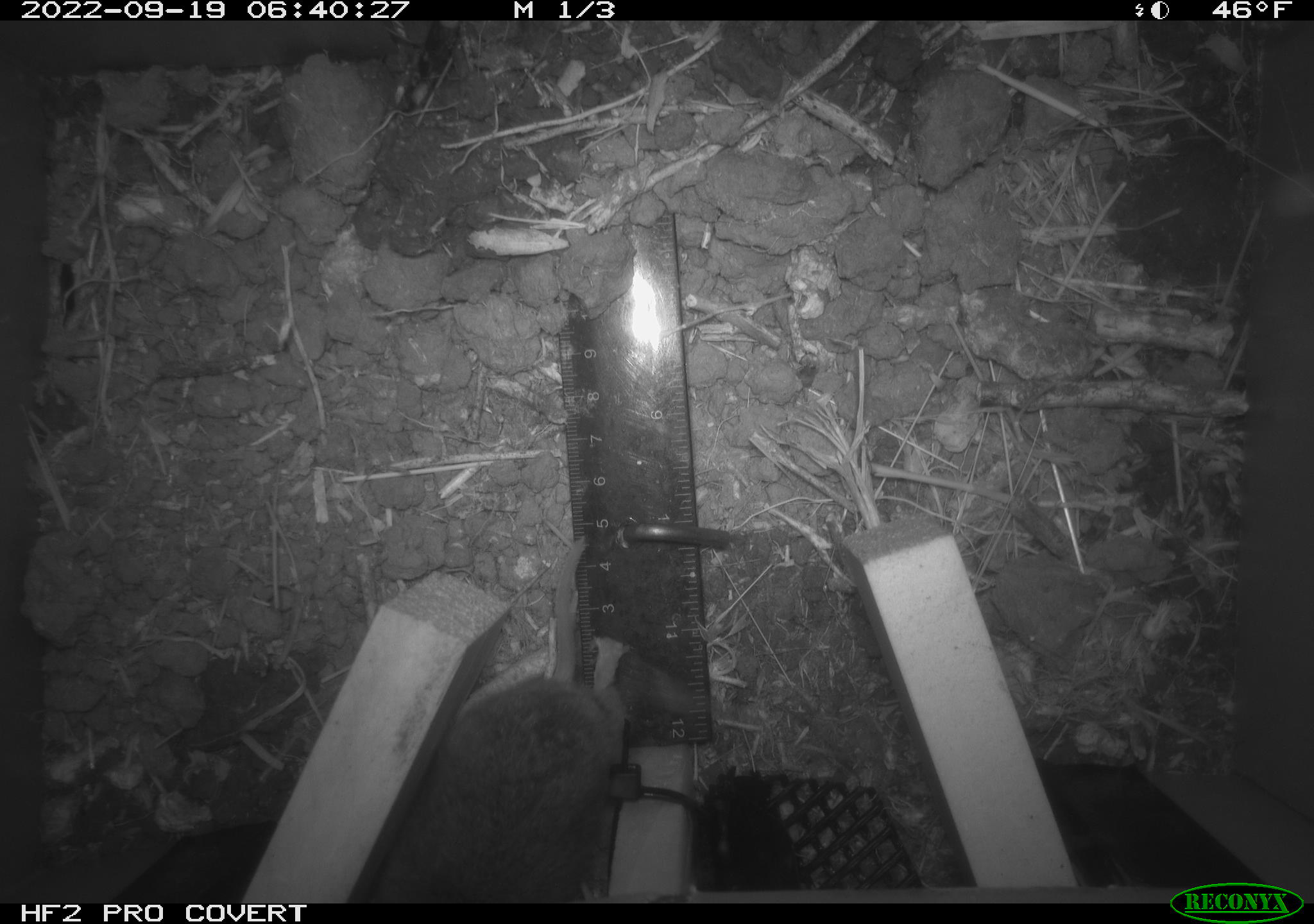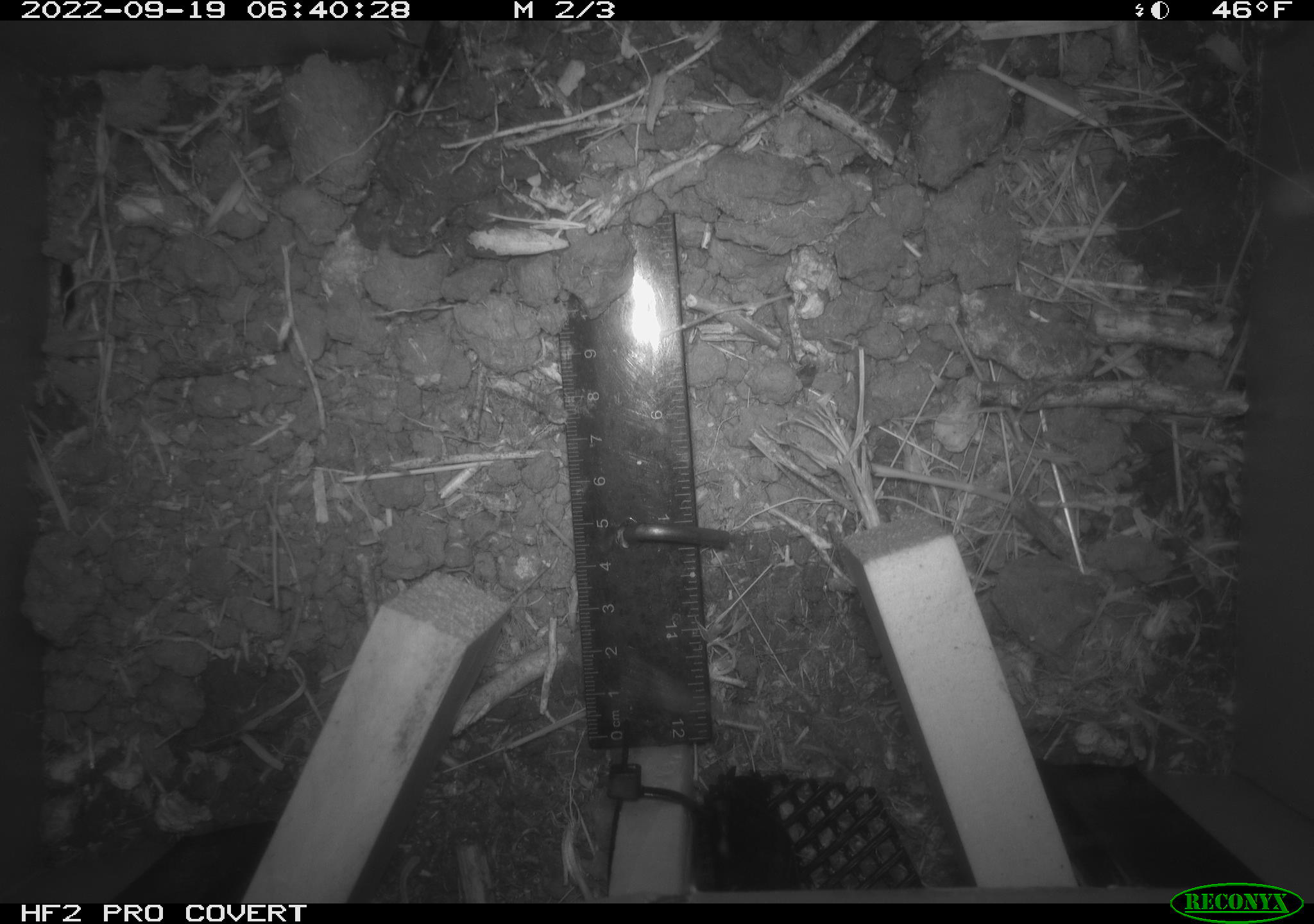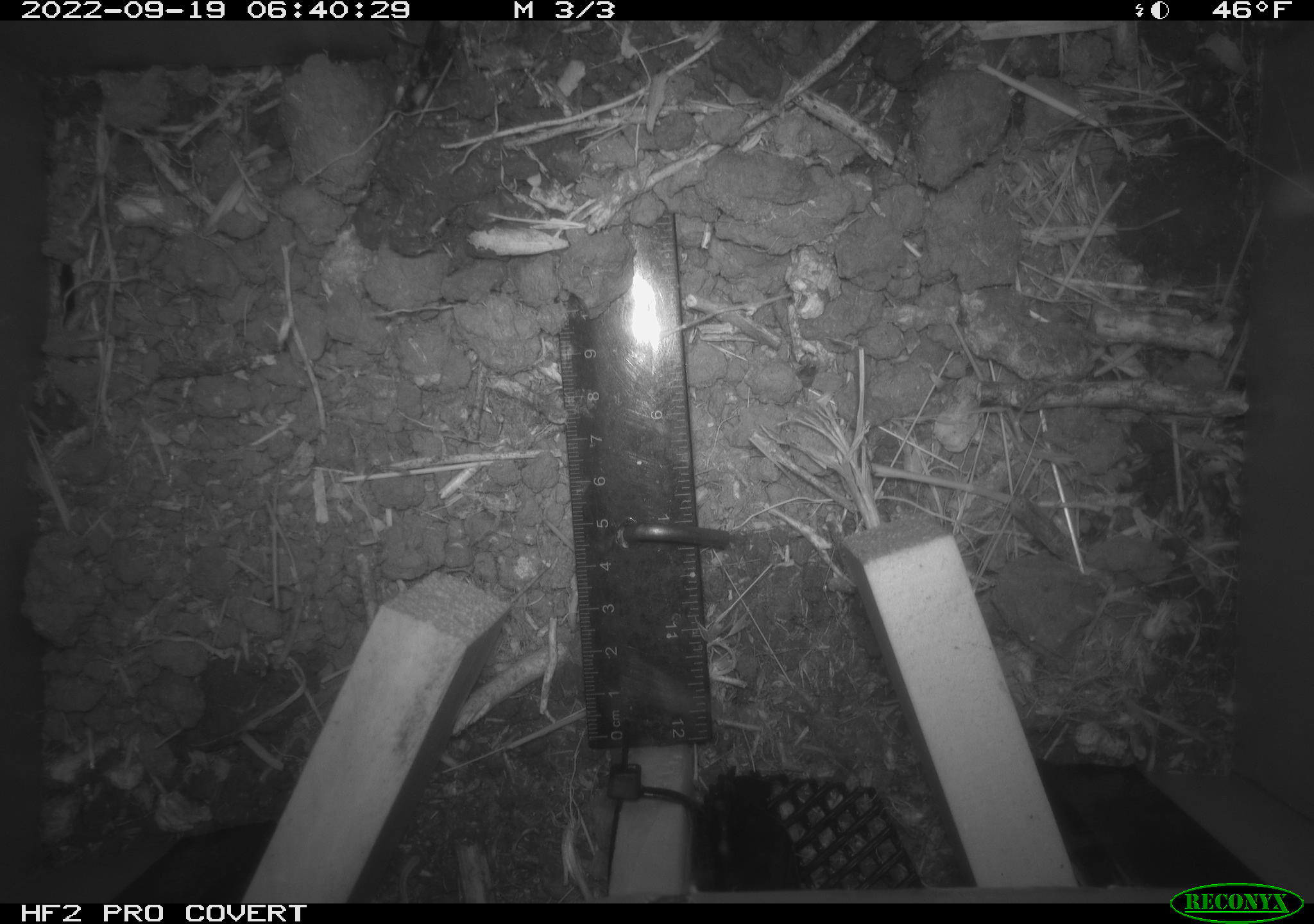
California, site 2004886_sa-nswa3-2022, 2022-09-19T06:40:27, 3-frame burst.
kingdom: Animalia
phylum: Chordata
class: Mammalia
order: Rodentia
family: Cricetidae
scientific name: Cricetidae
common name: hamsters, voles, lemmings, and allies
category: cricetidae family